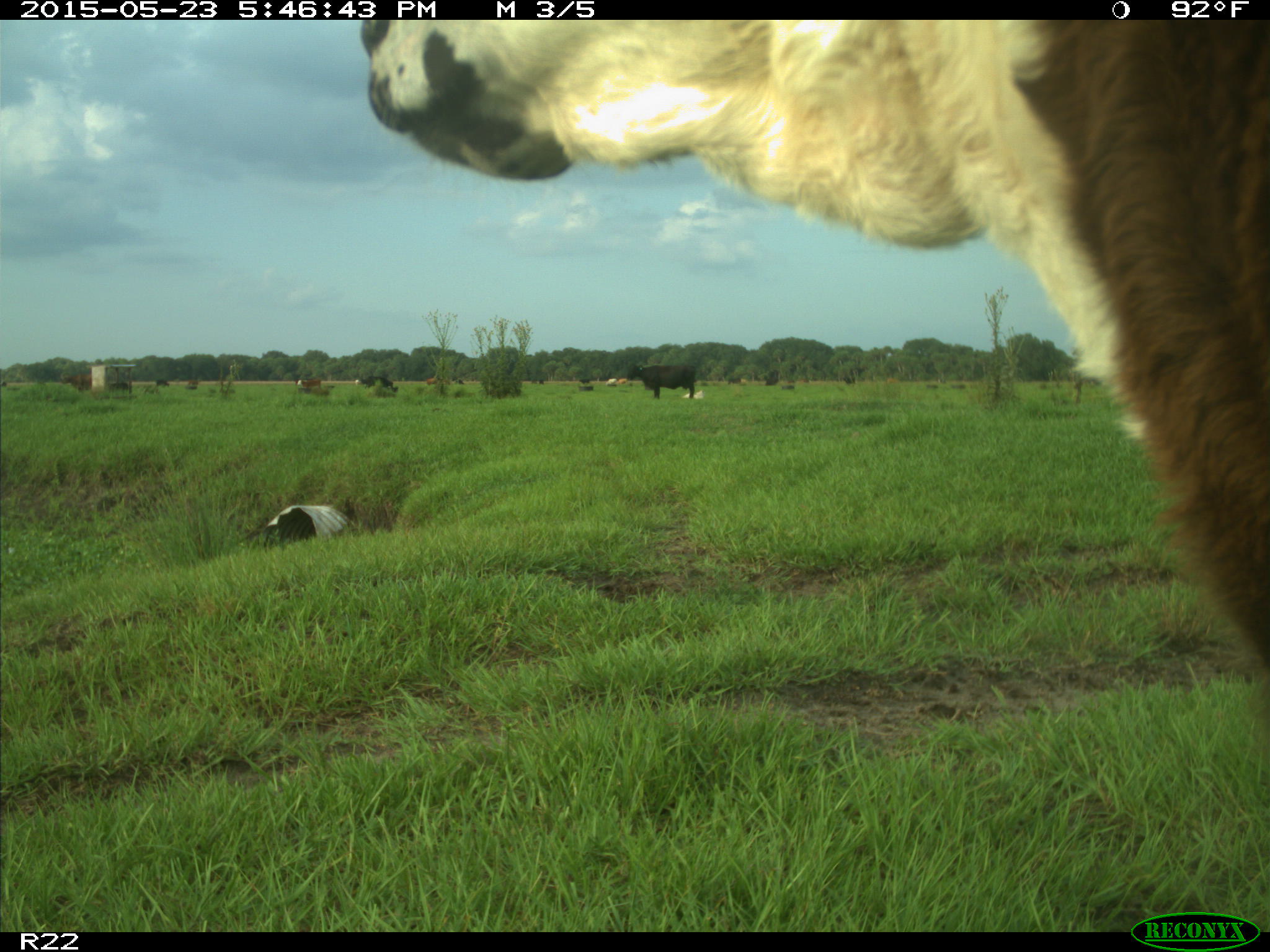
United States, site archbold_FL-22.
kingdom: Animalia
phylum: Chordata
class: Mammalia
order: Artiodactyla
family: Bovidae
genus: Bos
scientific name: Bos taurus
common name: domestic cow